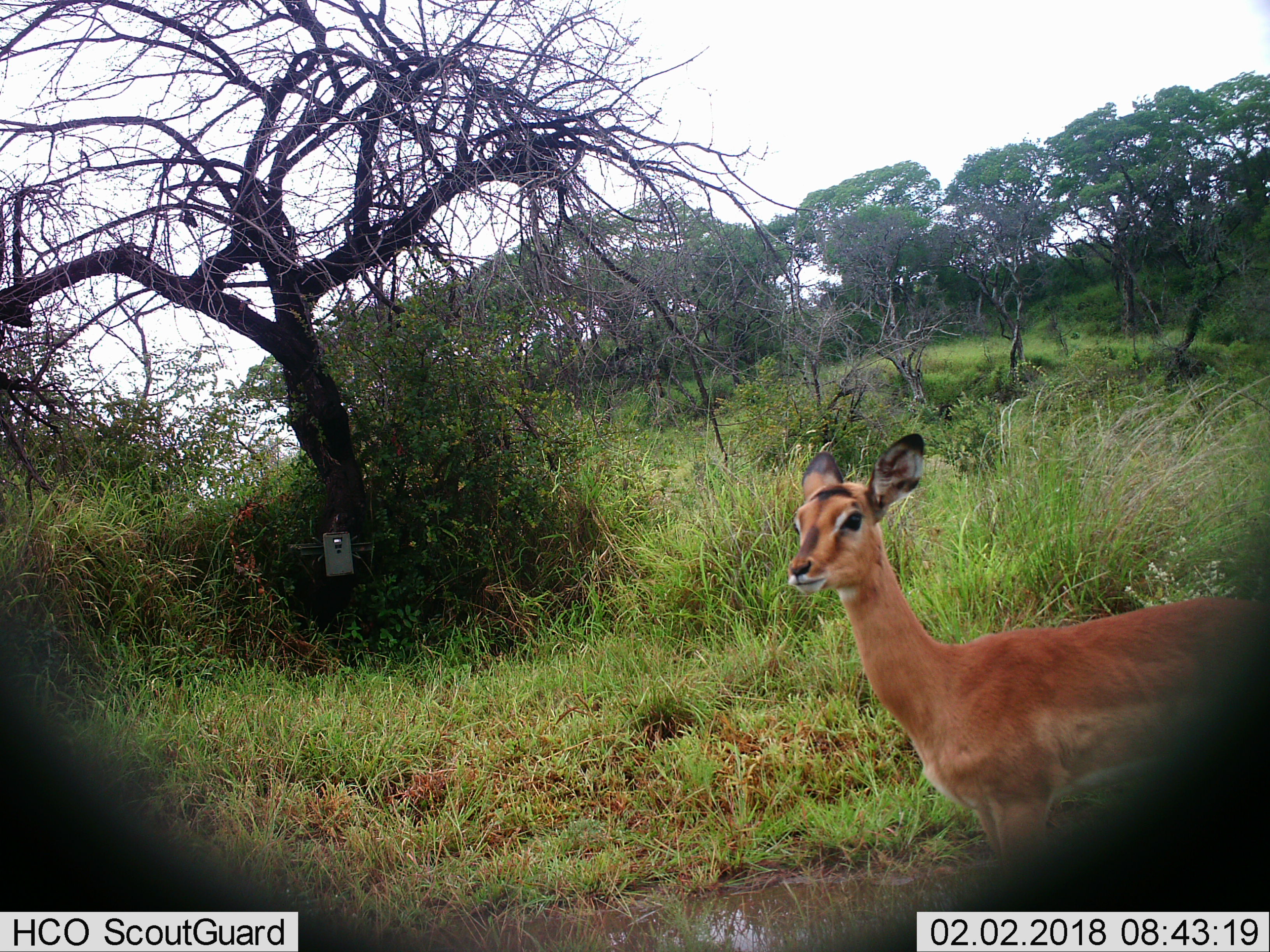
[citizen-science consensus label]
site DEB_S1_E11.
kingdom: Animalia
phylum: Chordata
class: Mammalia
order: Artiodactyla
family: Bovidae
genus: Aepyceros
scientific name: Aepyceros melampus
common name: impala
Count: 1.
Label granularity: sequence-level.